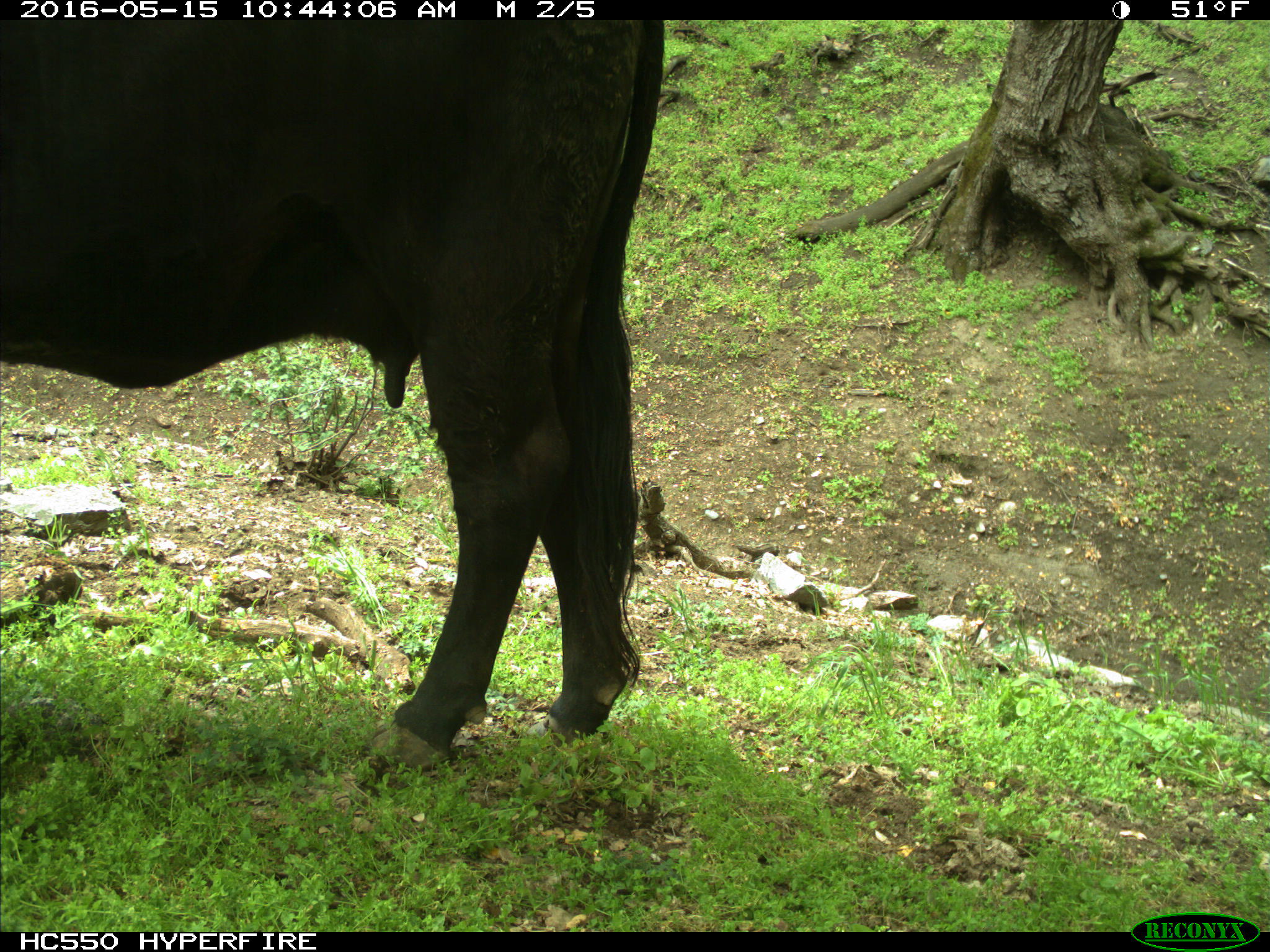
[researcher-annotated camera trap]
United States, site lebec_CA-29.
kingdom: Animalia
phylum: Chordata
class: Mammalia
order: Artiodactyla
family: Bovidae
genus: Bos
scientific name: Bos taurus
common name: domestic cow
Bos taurus (domestic cow).